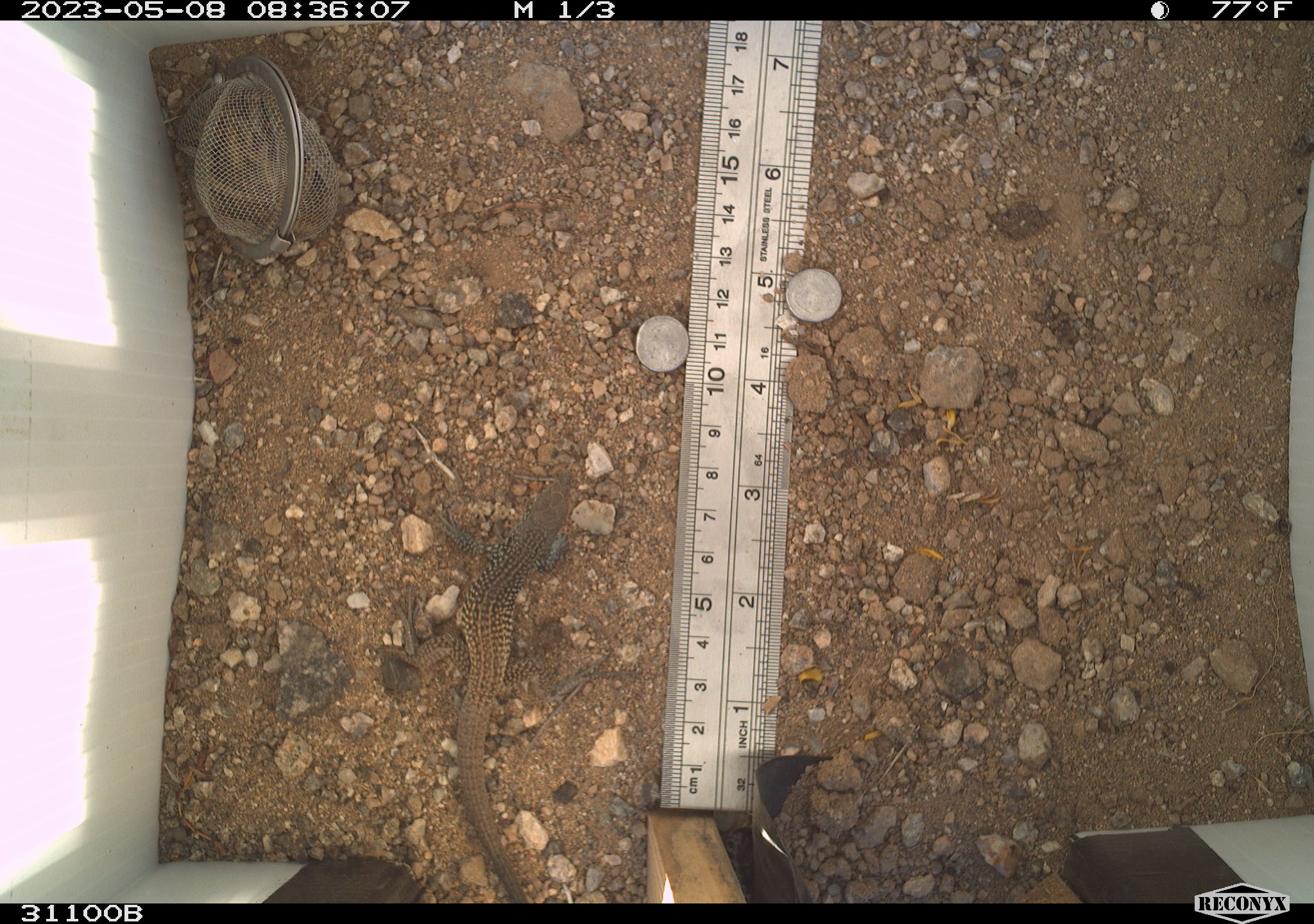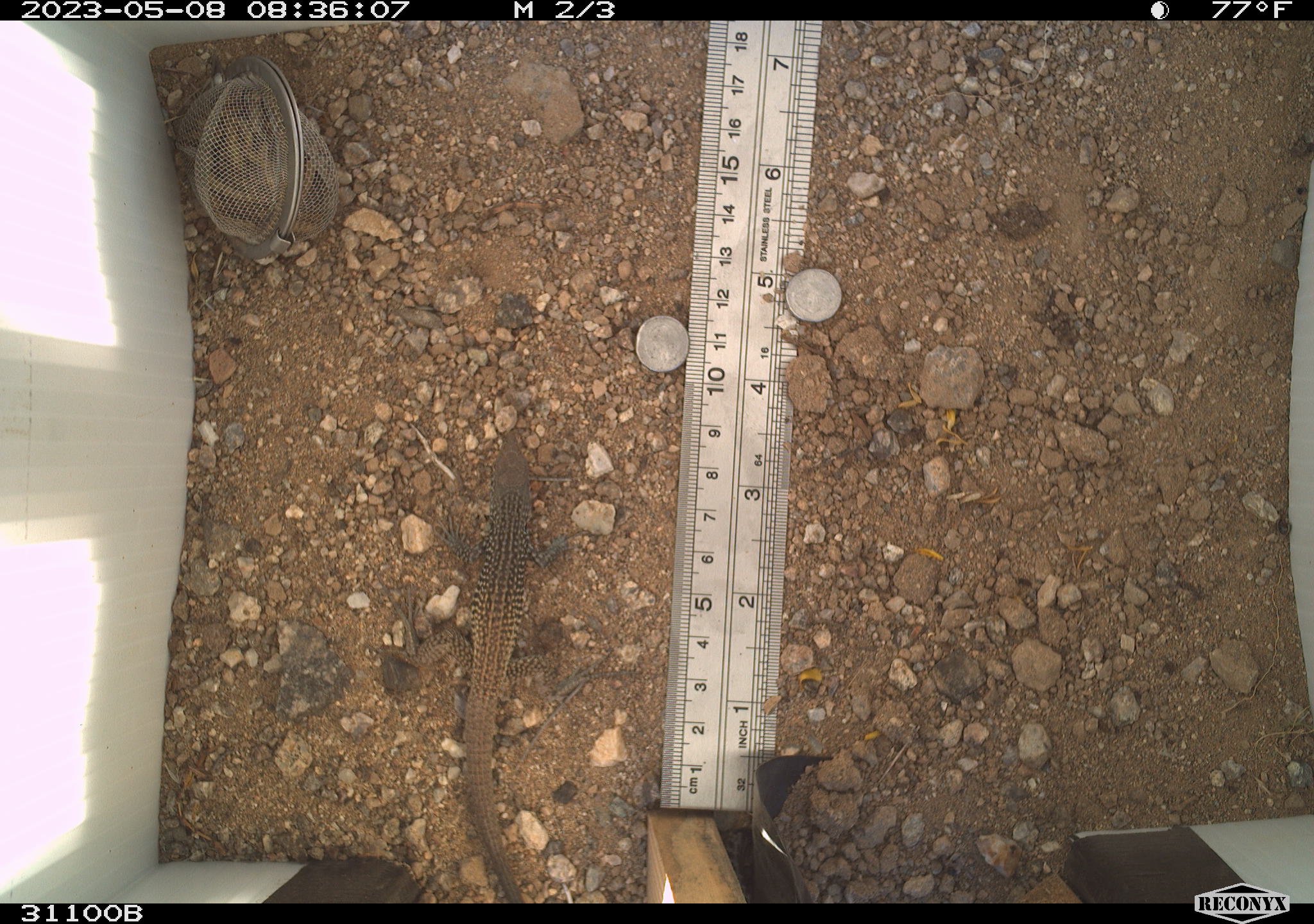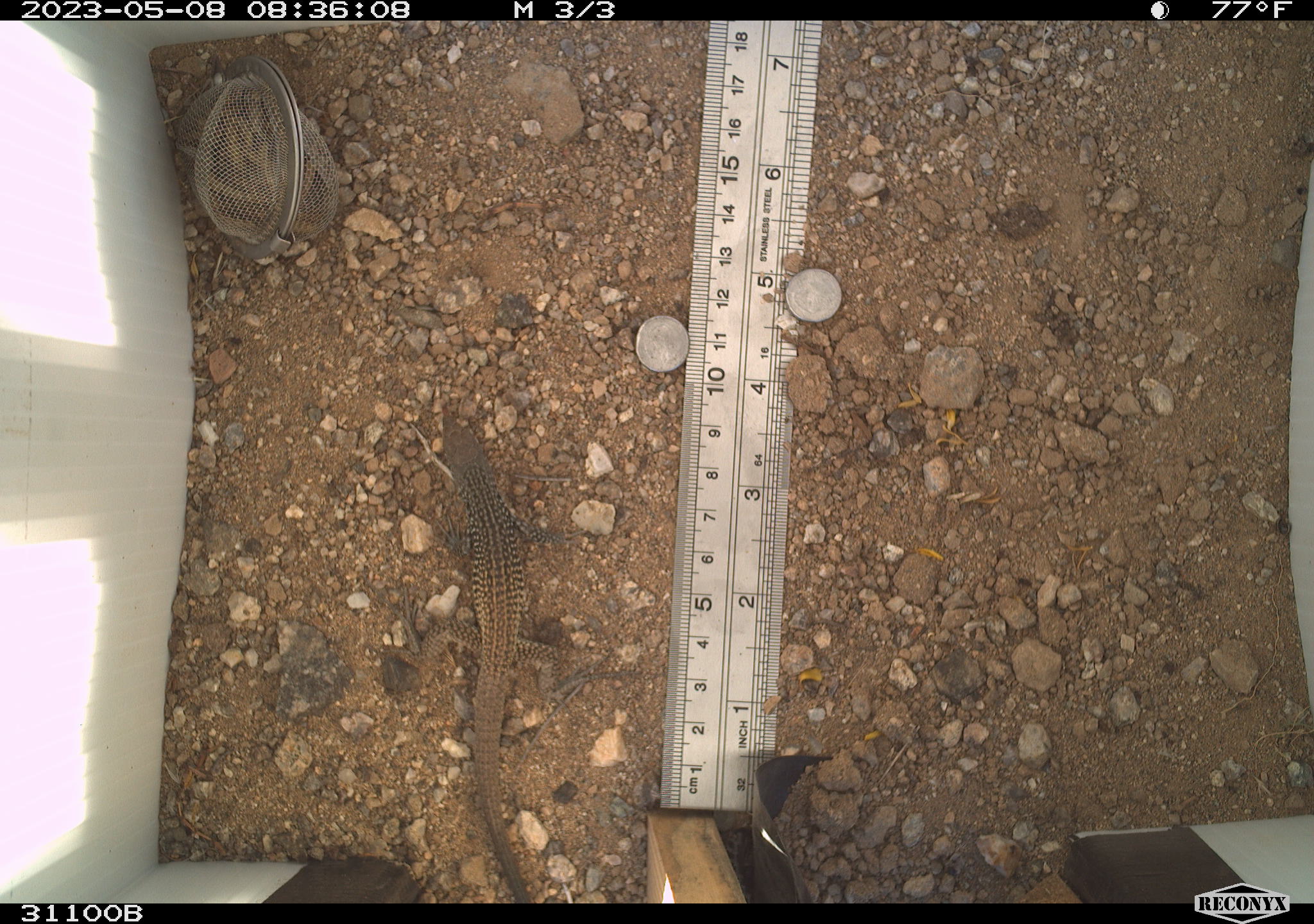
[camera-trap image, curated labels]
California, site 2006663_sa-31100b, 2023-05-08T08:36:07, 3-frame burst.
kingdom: Animalia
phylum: Chordata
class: Reptilia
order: Squamata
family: Teiidae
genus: Aspidoscelis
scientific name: Aspidoscelis tigris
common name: western whiptail